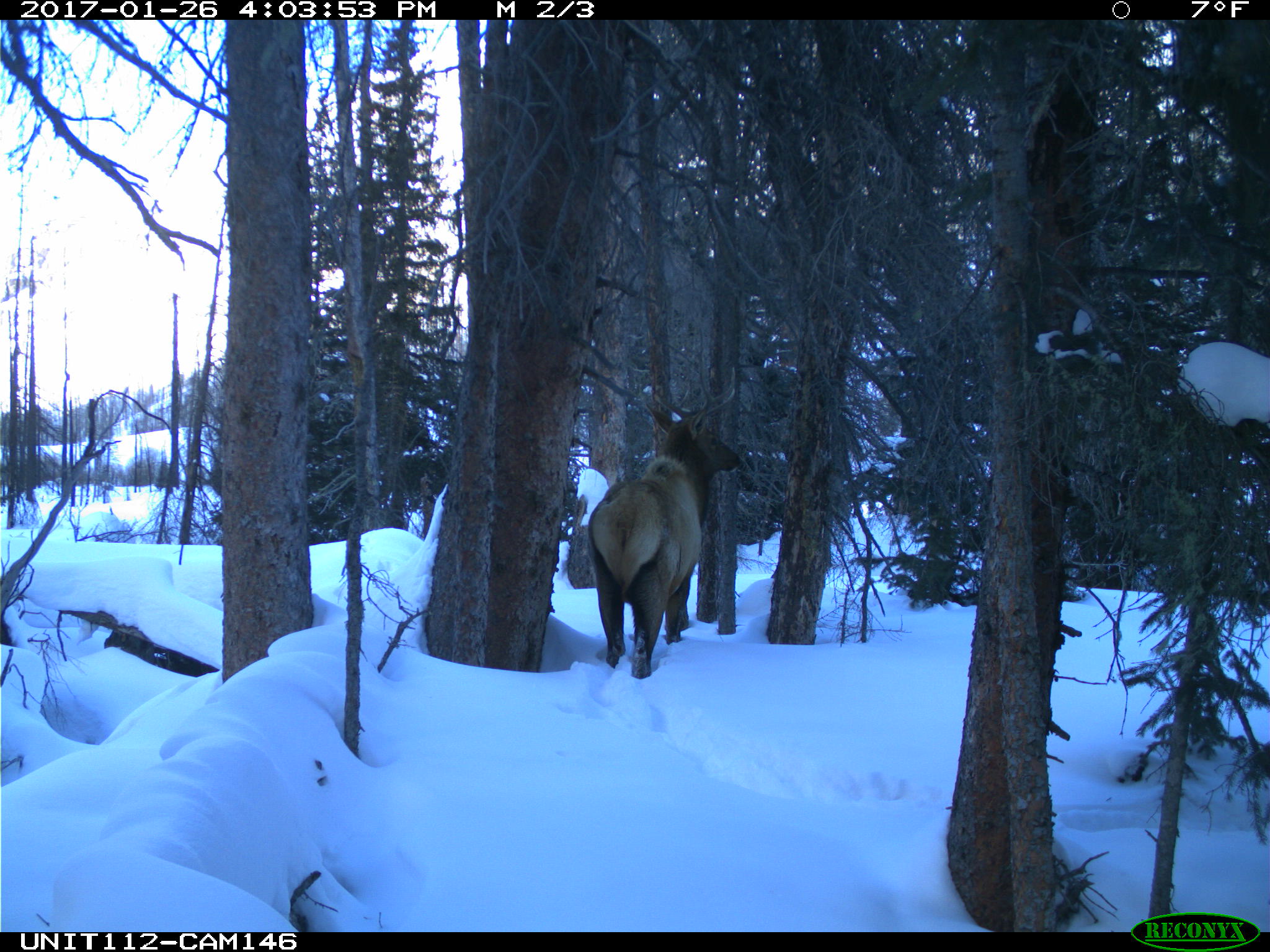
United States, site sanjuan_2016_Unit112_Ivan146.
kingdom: Animalia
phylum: Chordata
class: Mammalia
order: Artiodactyla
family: Cervidae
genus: Cervus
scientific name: Cervus elaphus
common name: red deer